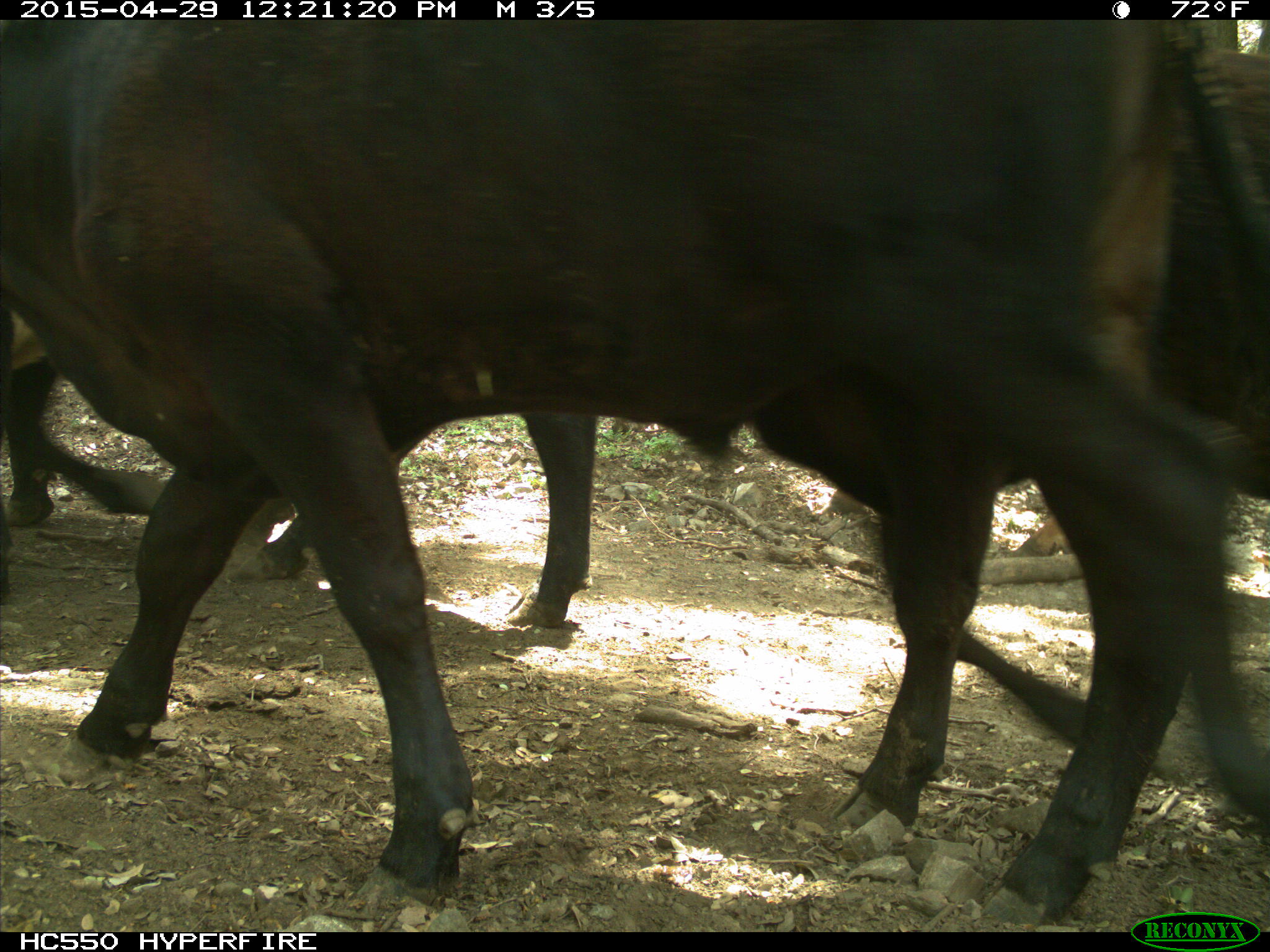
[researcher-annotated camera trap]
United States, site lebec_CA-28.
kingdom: Animalia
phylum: Chordata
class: Mammalia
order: Artiodactyla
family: Bovidae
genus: Bos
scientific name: Bos taurus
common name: domestic cow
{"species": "Bos taurus (domestic cow)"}